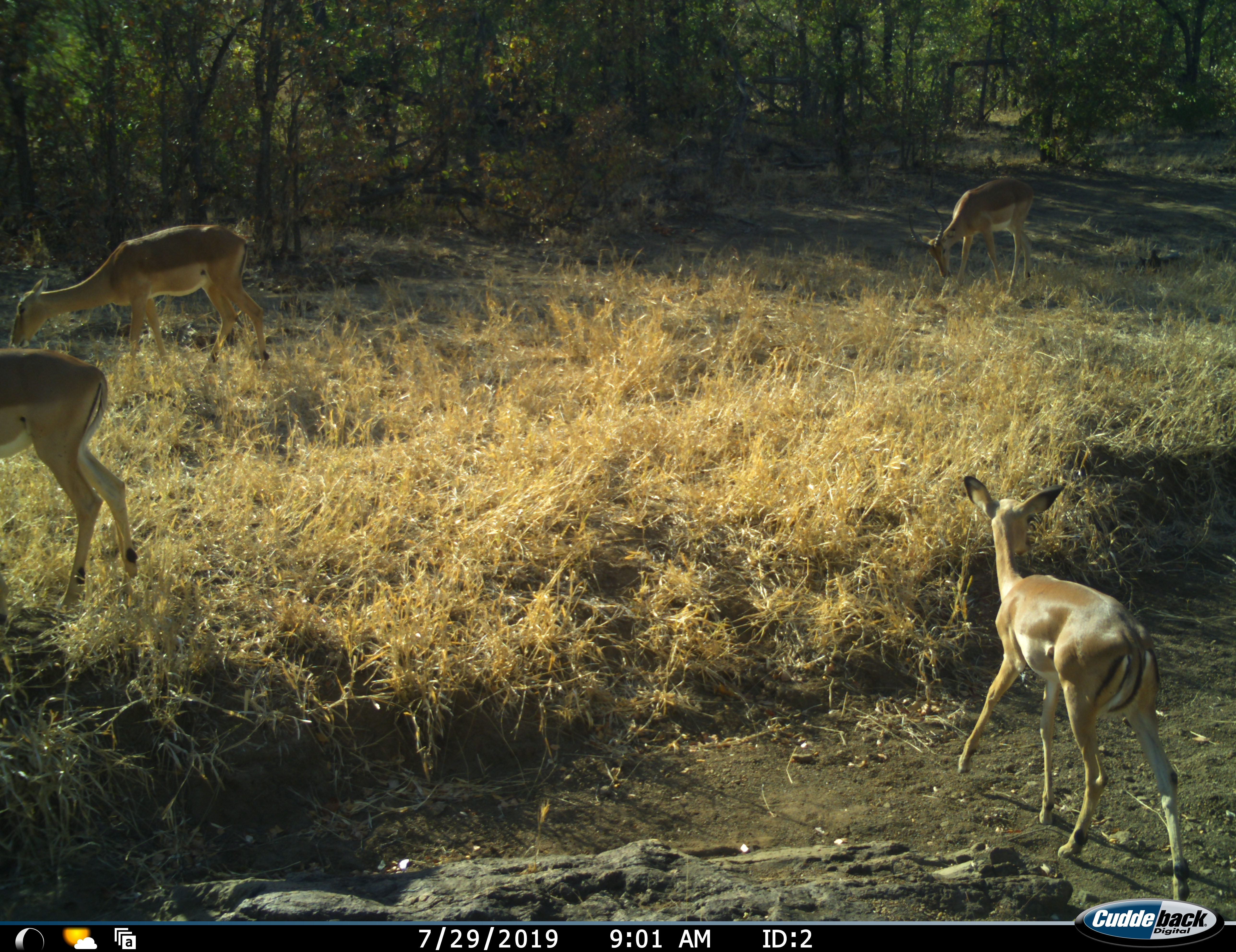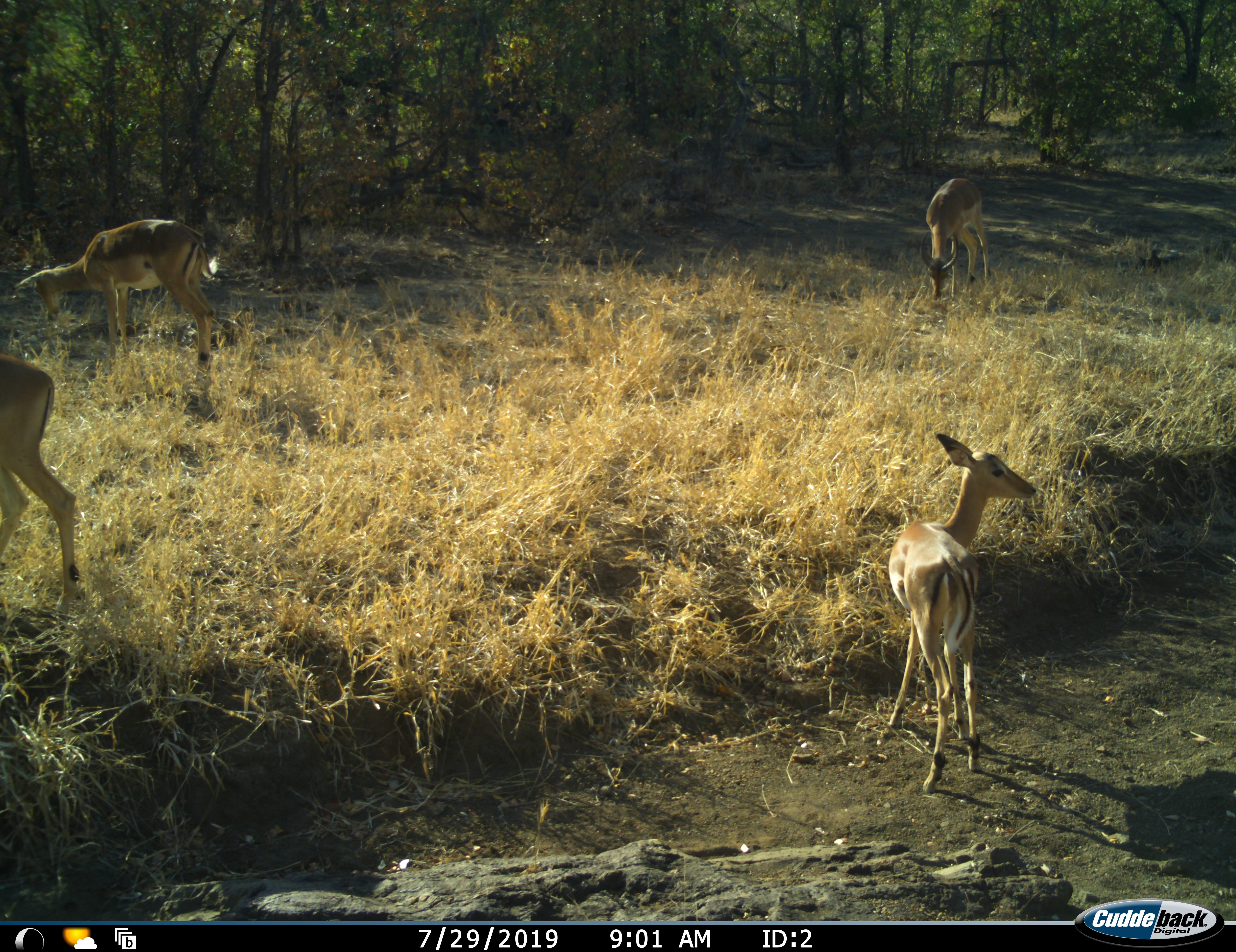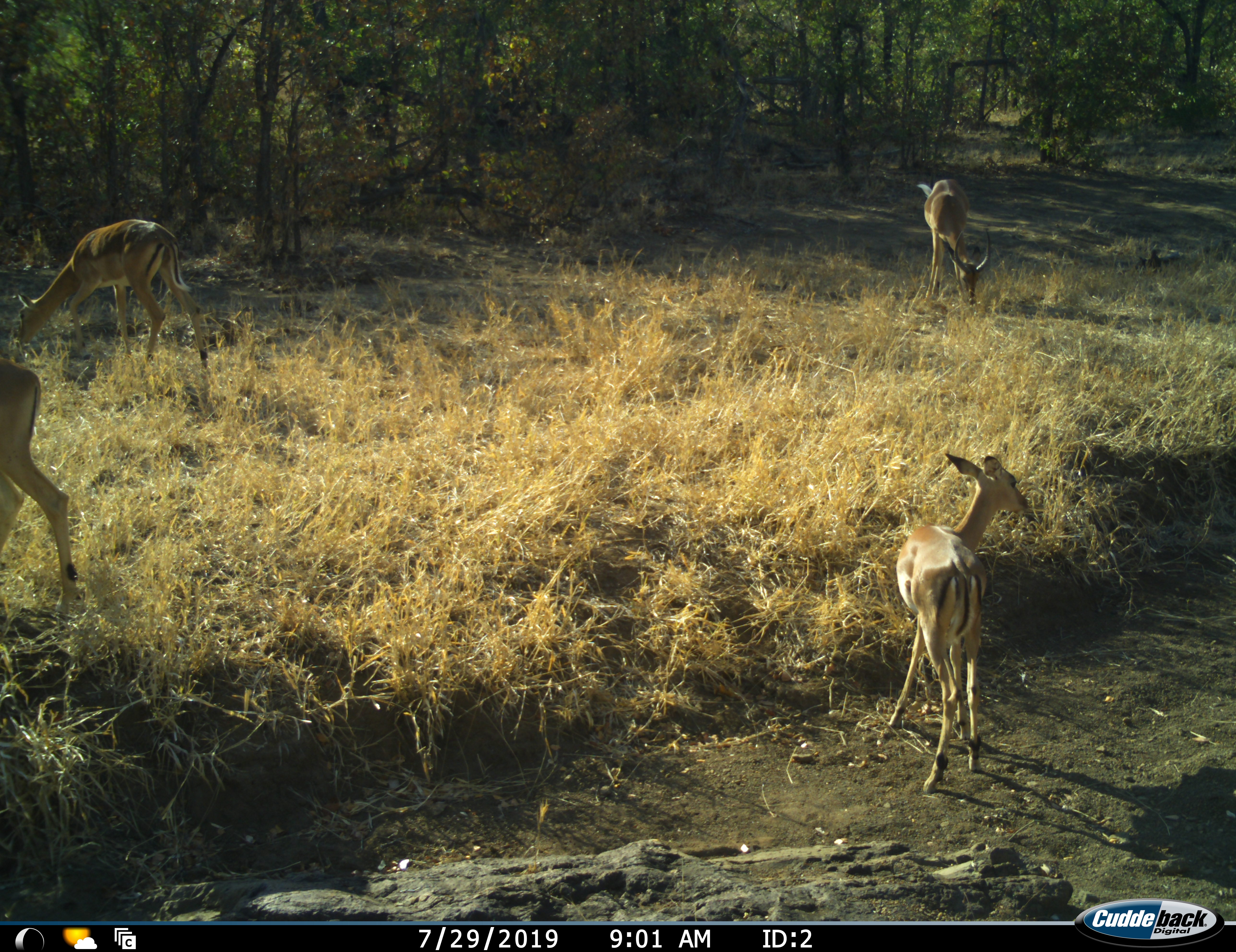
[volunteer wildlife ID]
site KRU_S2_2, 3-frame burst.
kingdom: Animalia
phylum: Chordata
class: Mammalia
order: Artiodactyla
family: Bovidae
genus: Aepyceros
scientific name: Aepyceros melampus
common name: impala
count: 4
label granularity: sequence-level